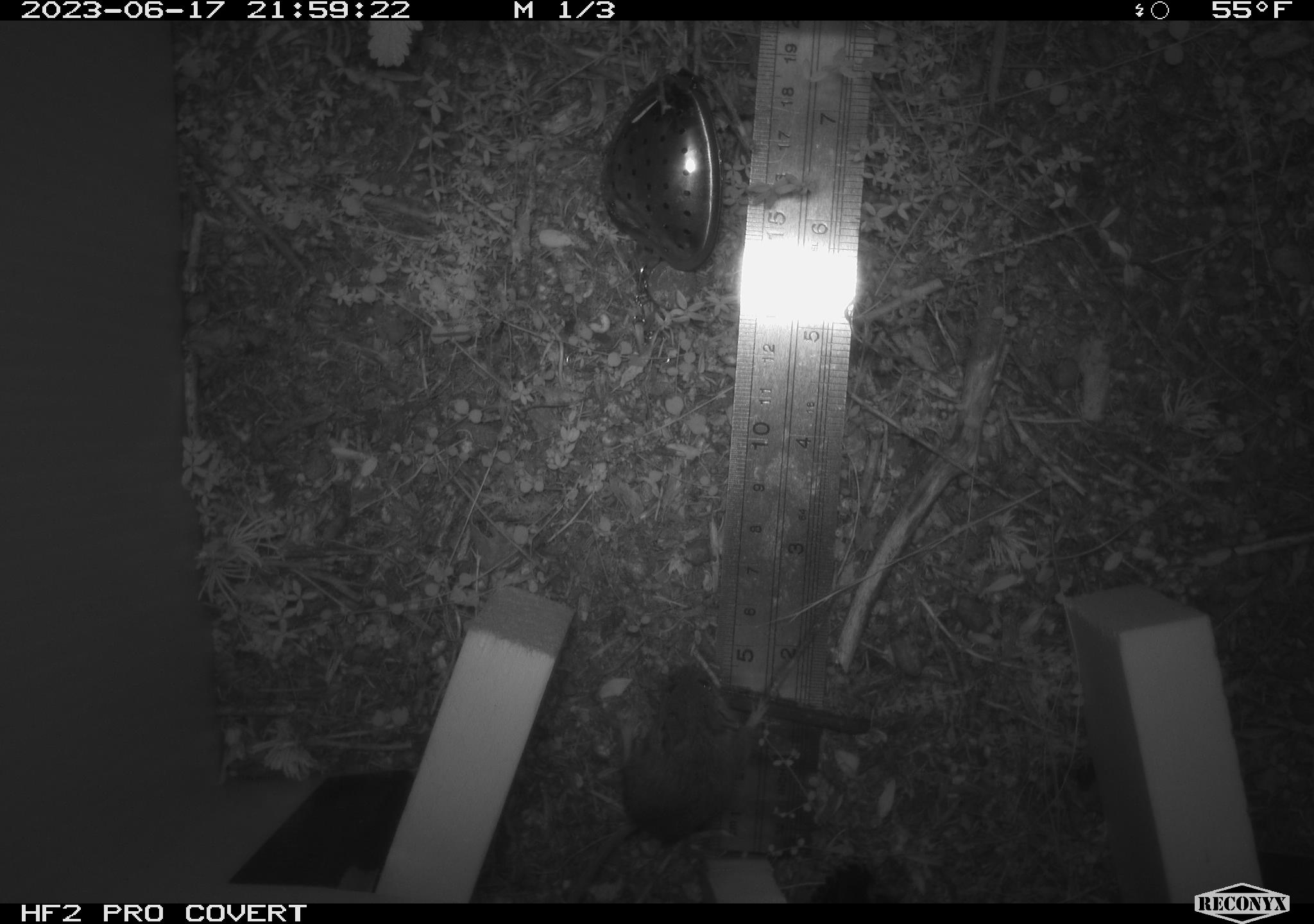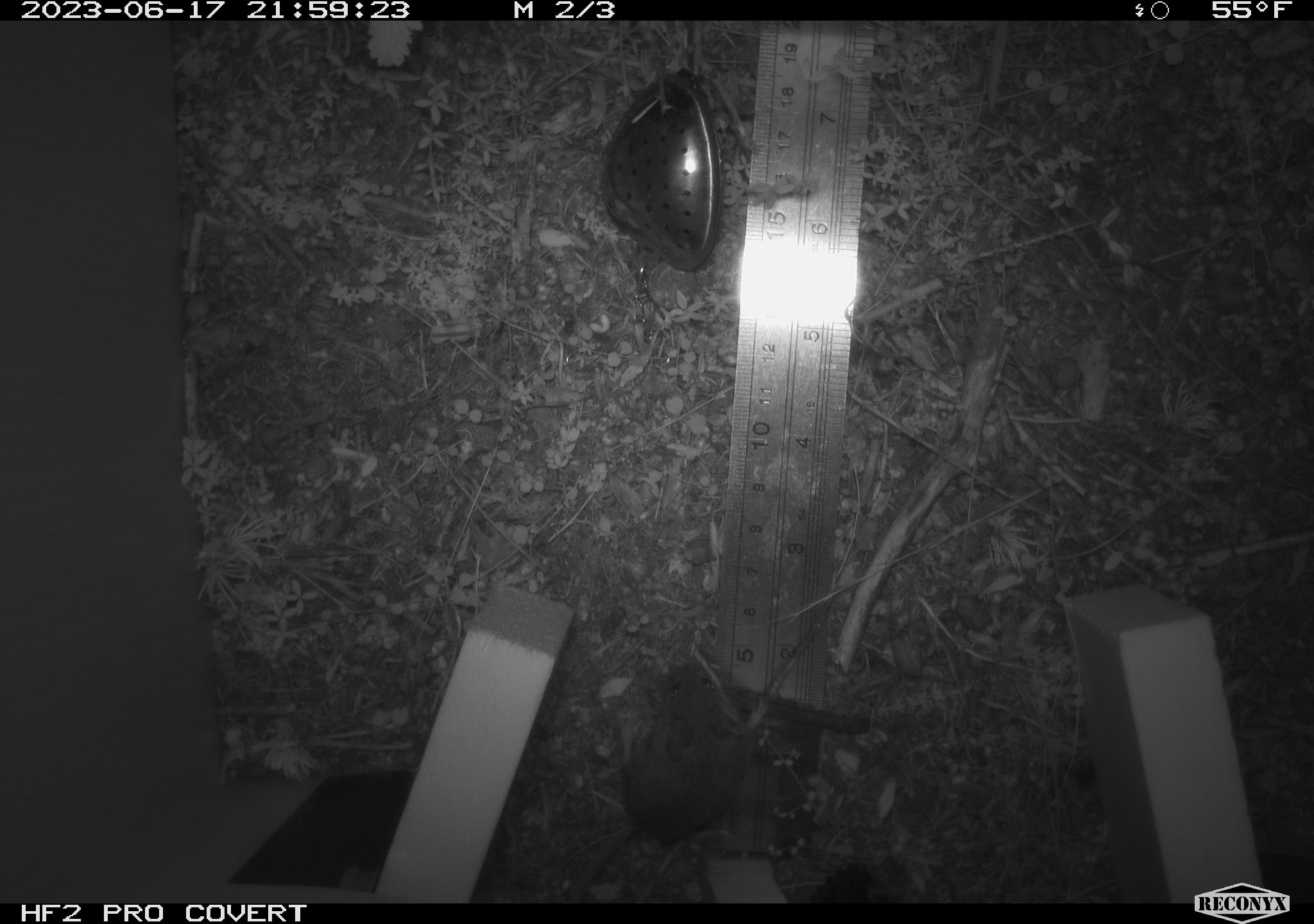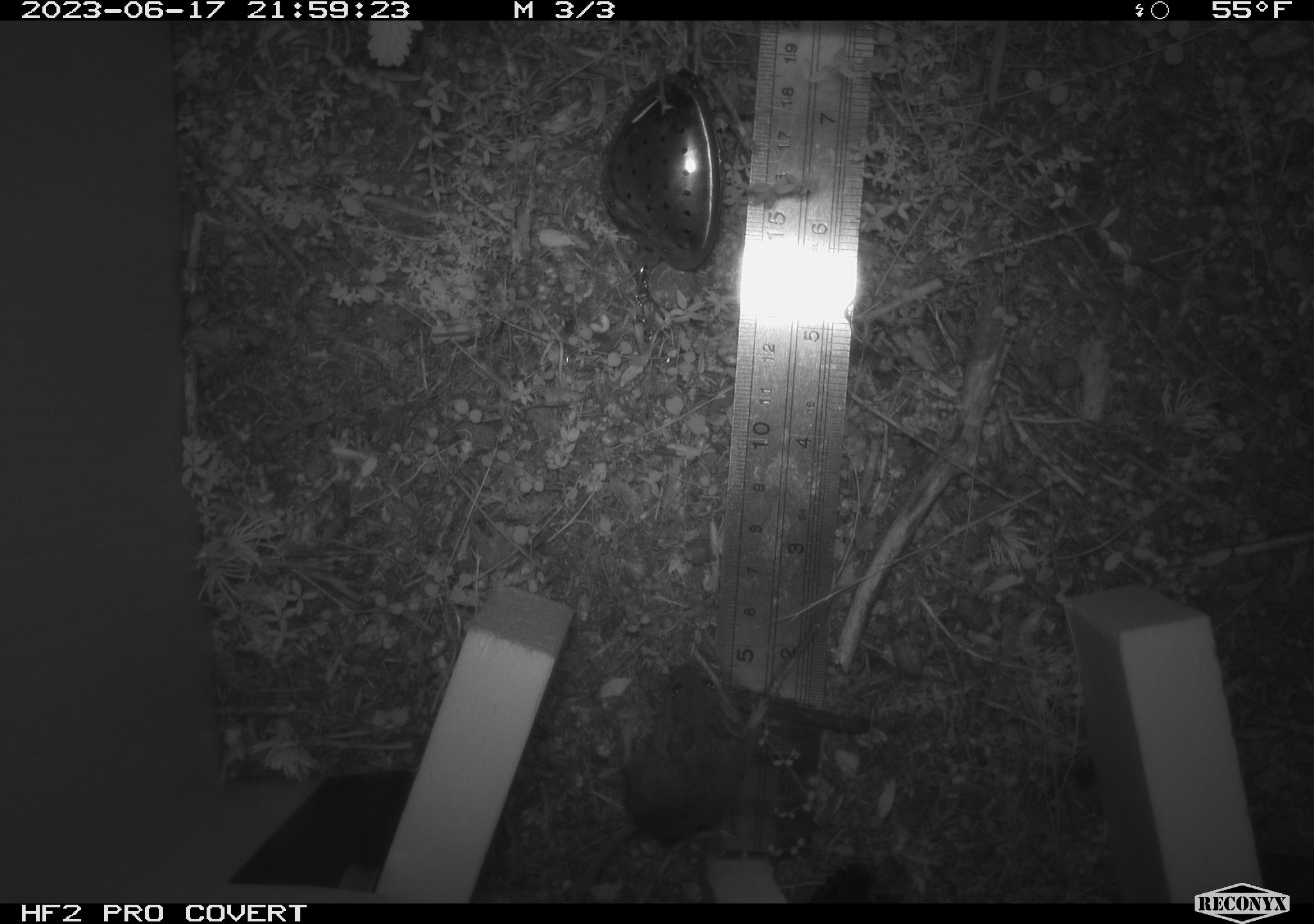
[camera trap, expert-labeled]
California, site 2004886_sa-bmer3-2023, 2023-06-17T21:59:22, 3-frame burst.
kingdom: Animalia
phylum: Chordata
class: Mammalia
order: Rodentia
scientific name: Rodentia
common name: mouse species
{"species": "mouse species (Rodentia)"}